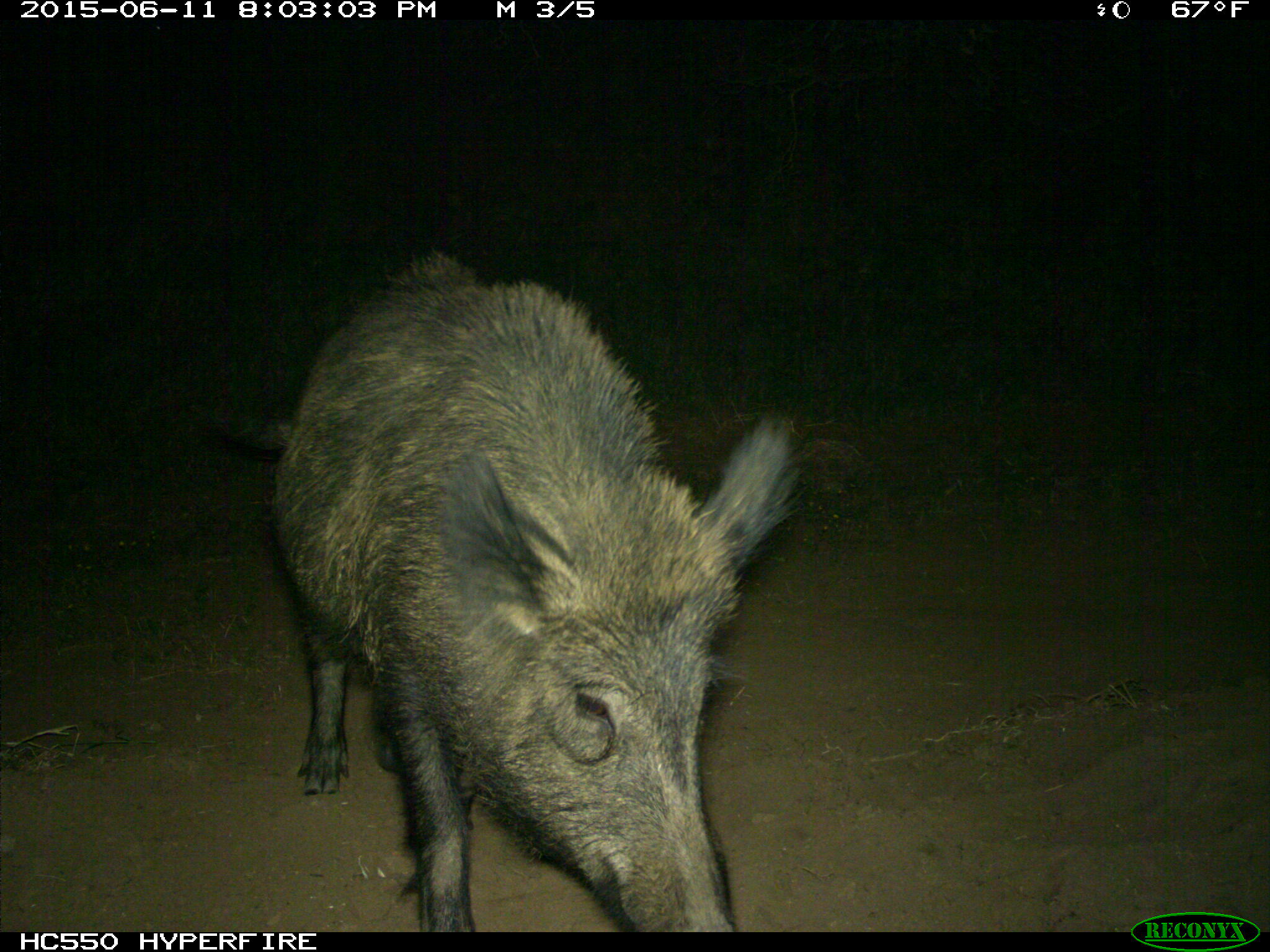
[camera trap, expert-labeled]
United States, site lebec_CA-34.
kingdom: Animalia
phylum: Chordata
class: Mammalia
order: Artiodactyla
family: Suidae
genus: Sus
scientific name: Sus scrofa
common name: wild boar